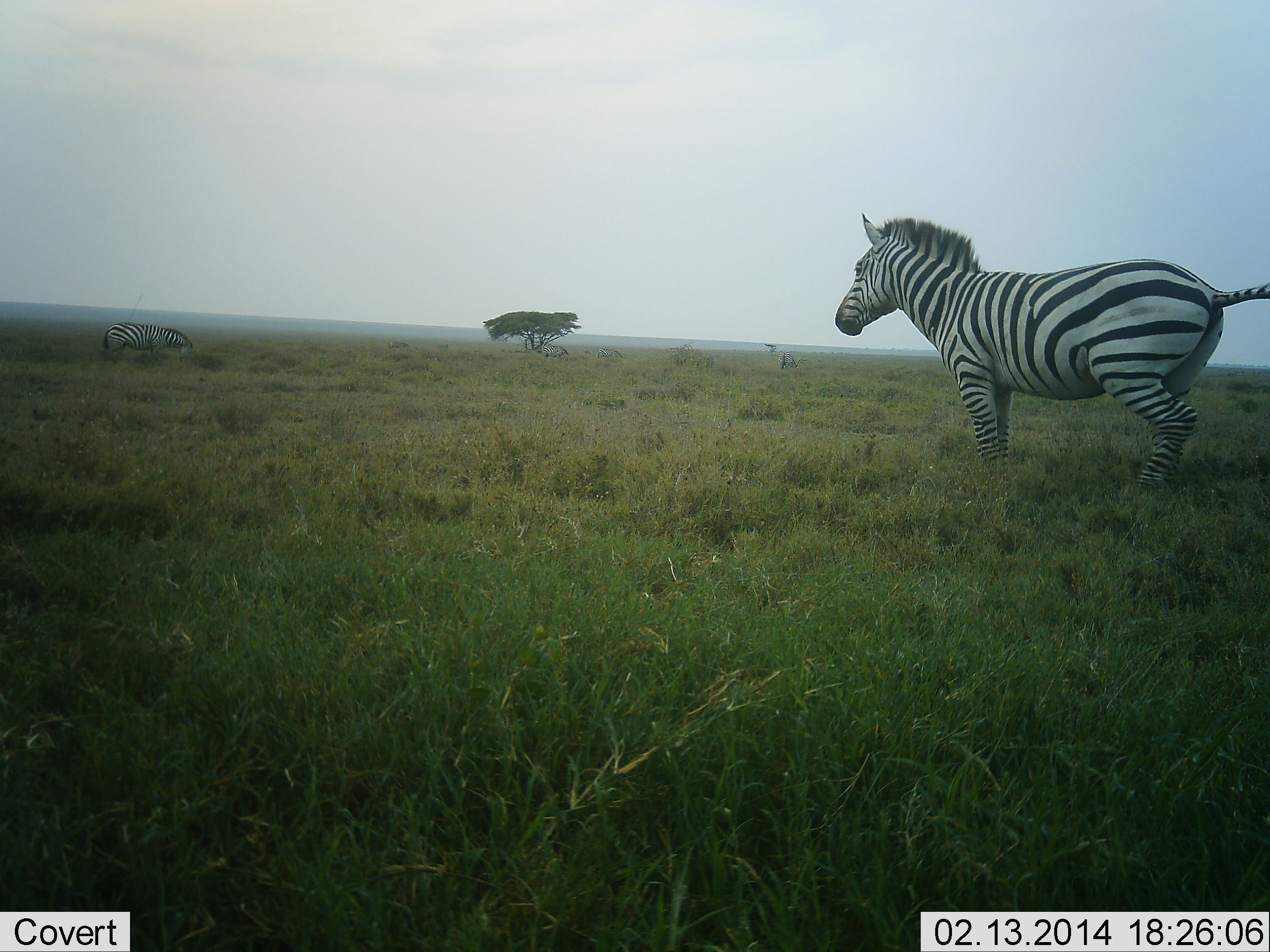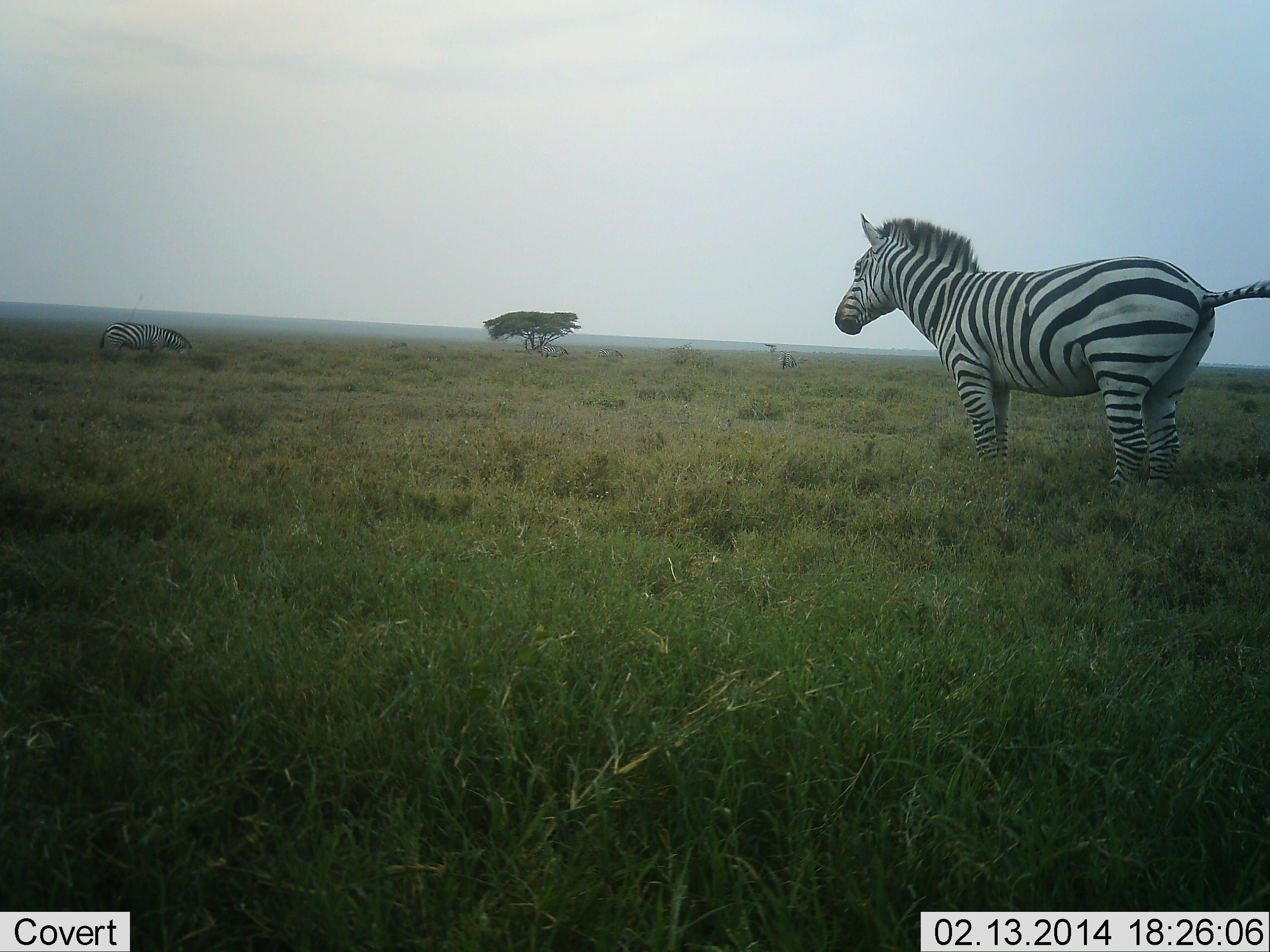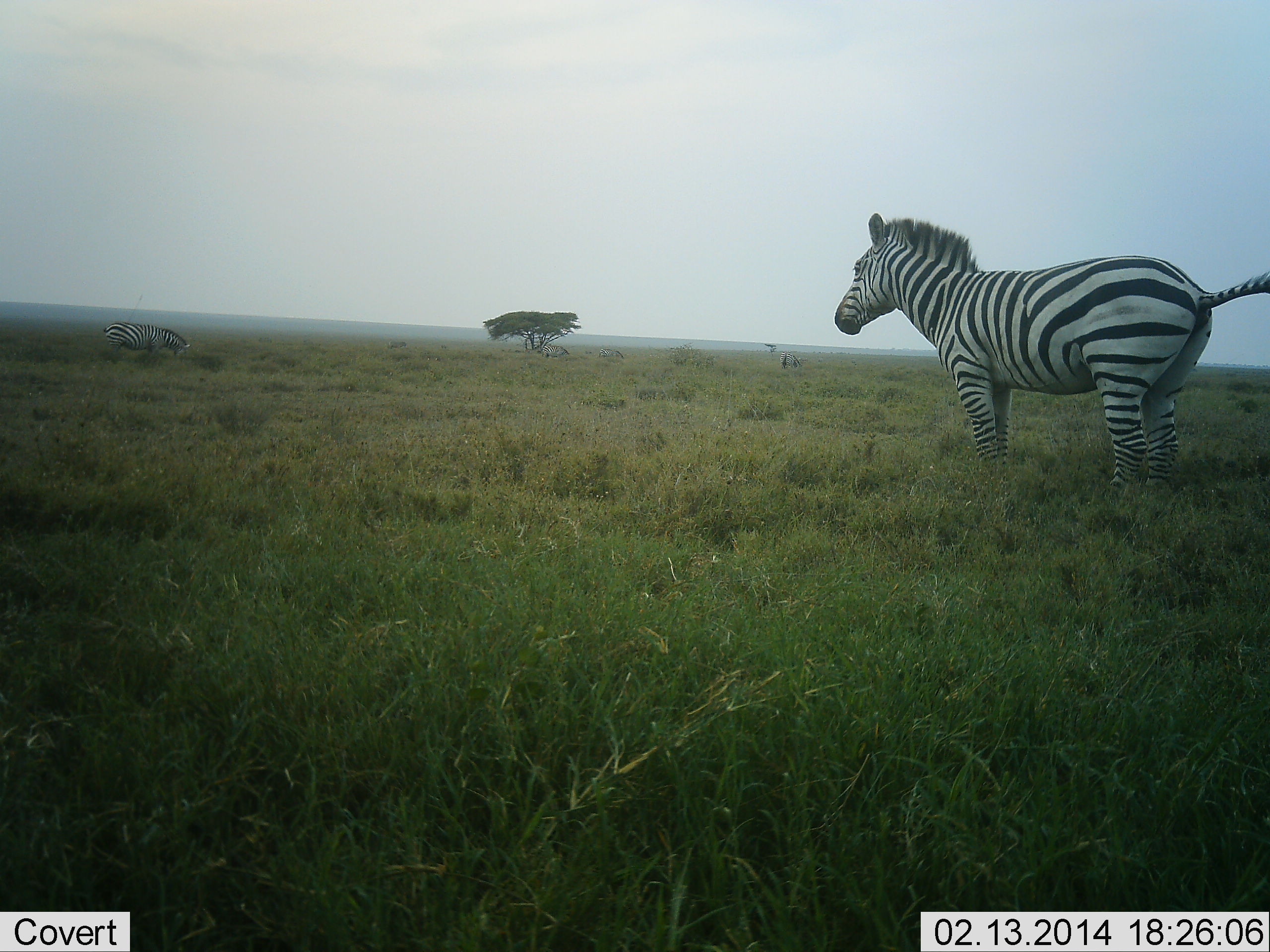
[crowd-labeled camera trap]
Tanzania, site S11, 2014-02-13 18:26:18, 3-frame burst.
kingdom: Animalia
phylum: Chordata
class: Mammalia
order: Perissodactyla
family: Equidae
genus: Equus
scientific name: Equus quagga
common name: plains zebra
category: zebra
Zebra (plains zebra) (Equus quagga), count 3. Behavior (volunteer vote fractions): standing 100%, resting 0%, moving 0%, interacting 0%. Young present (vote fraction): 0%. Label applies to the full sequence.